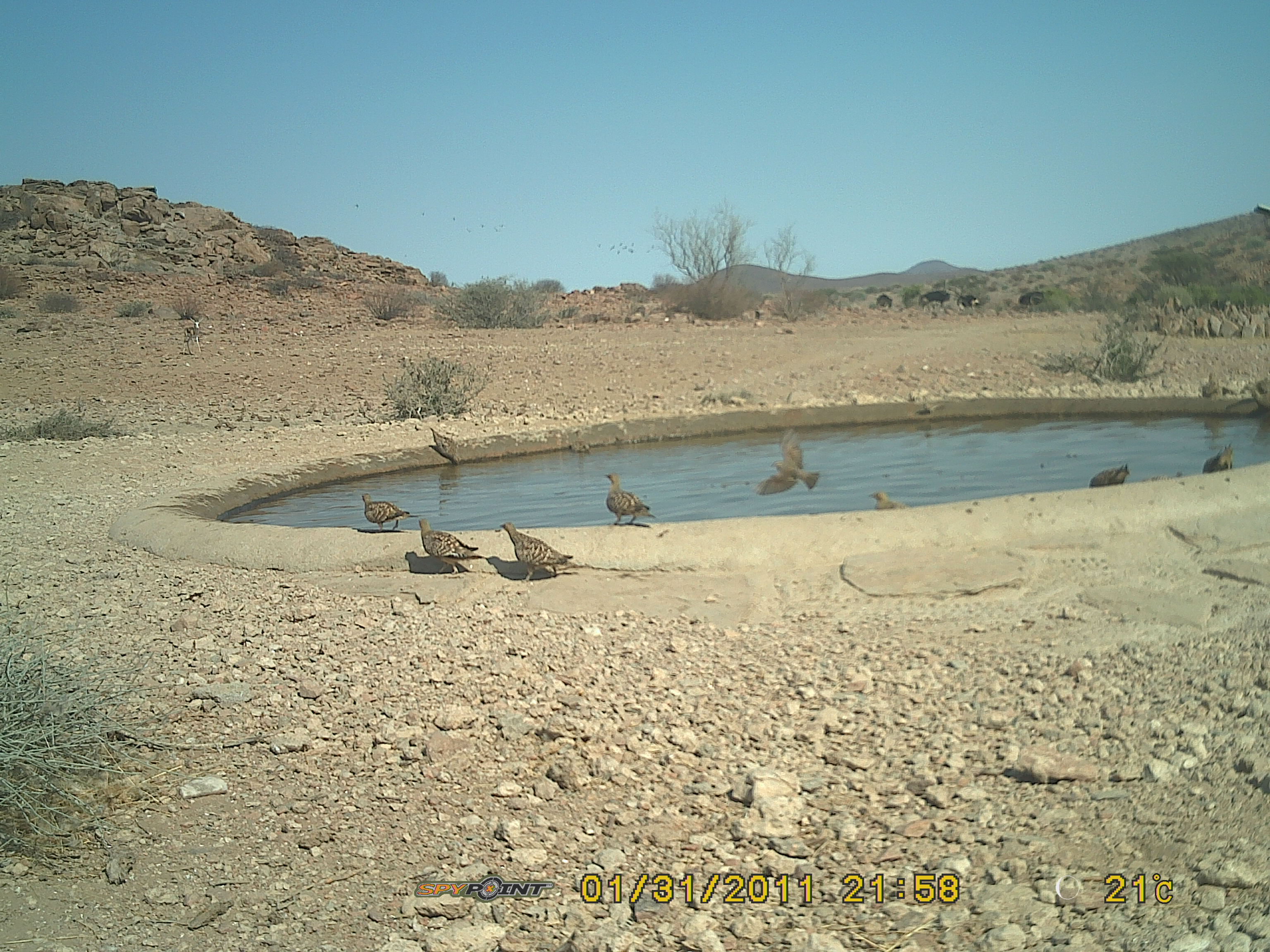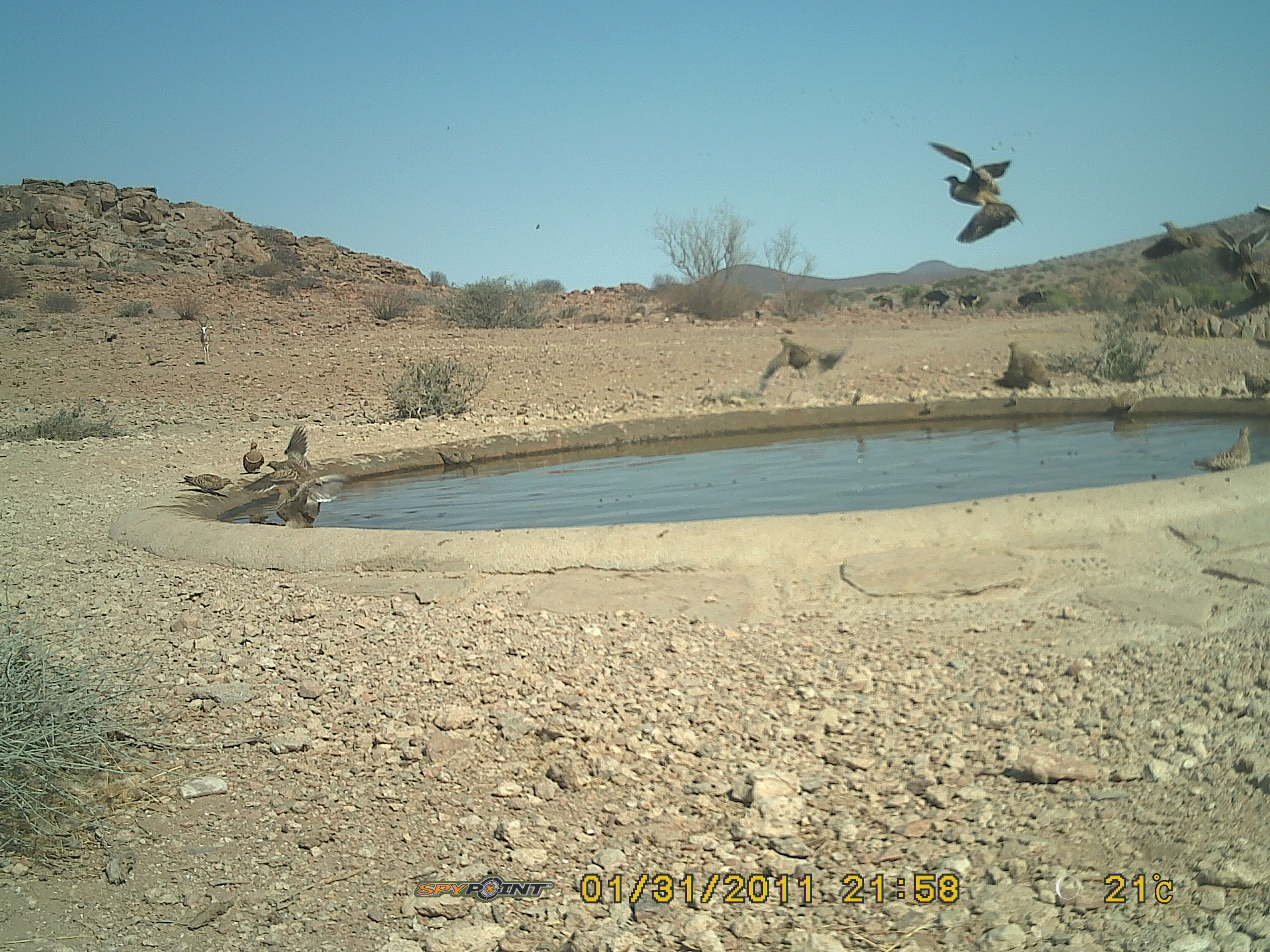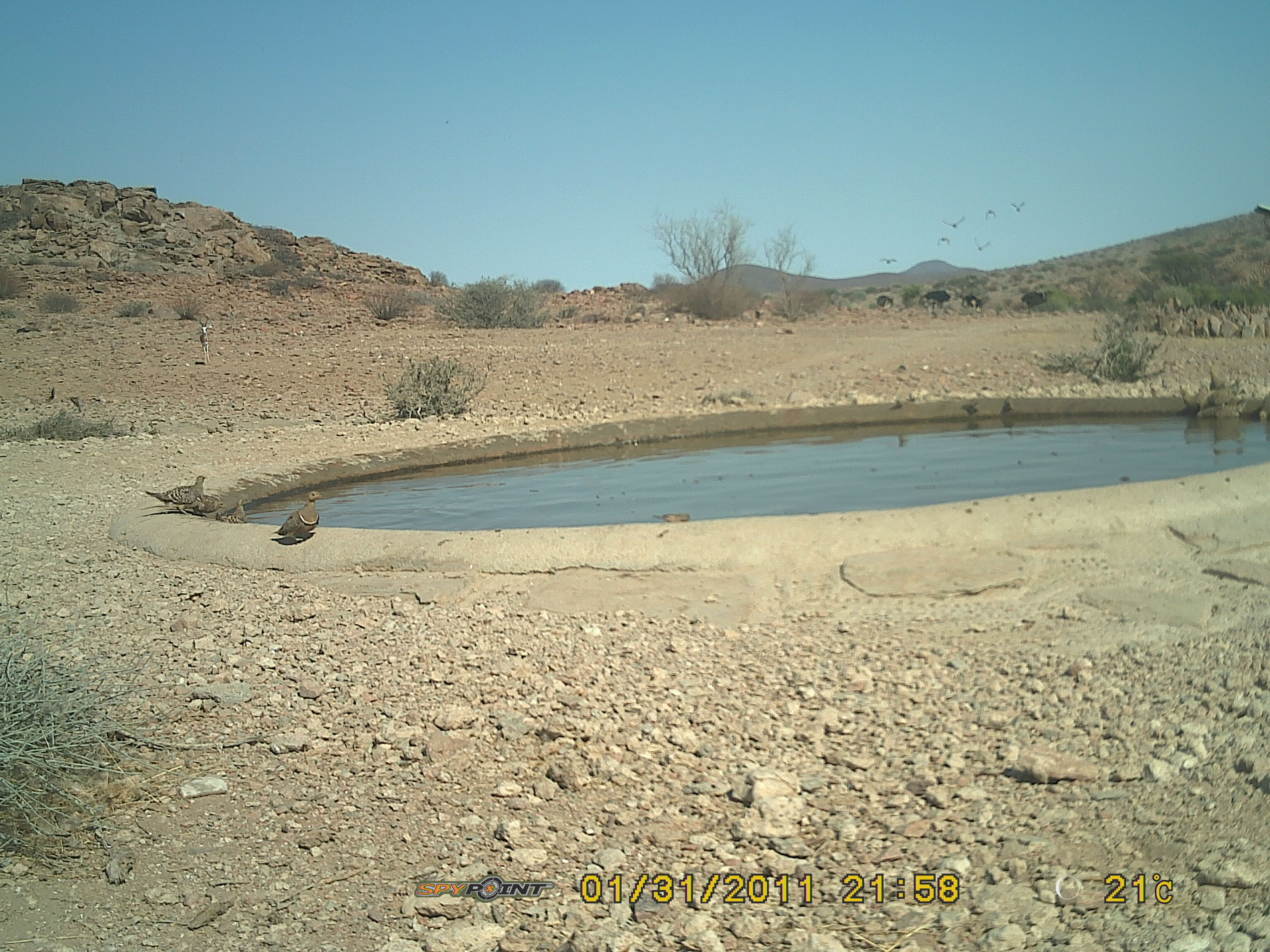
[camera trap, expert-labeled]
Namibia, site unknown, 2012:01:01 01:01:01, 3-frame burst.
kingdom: Animalia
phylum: Chordata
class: Aves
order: Pterocliformes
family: Pteroclidae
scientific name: Pteroclidae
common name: sandgrouse